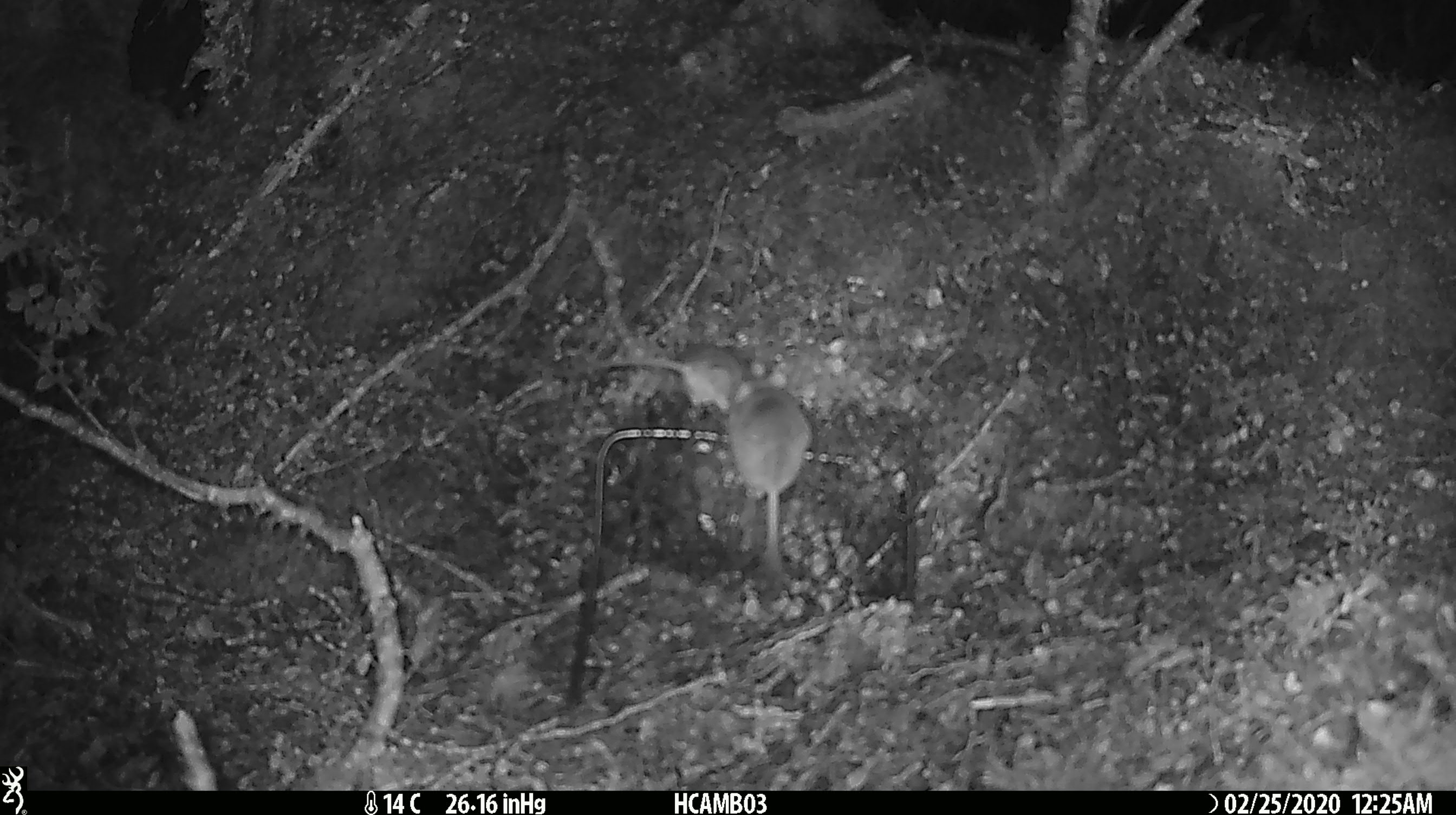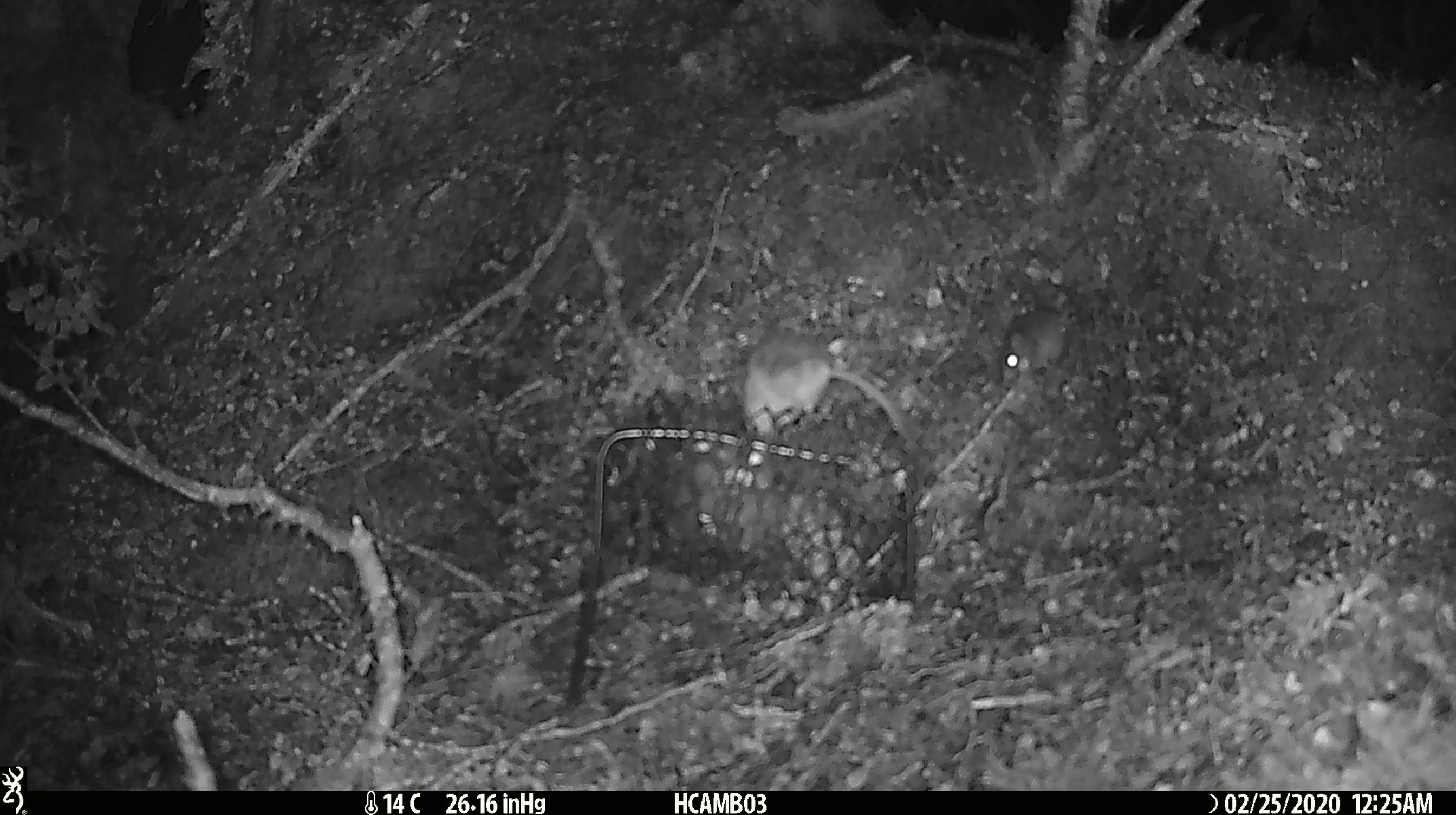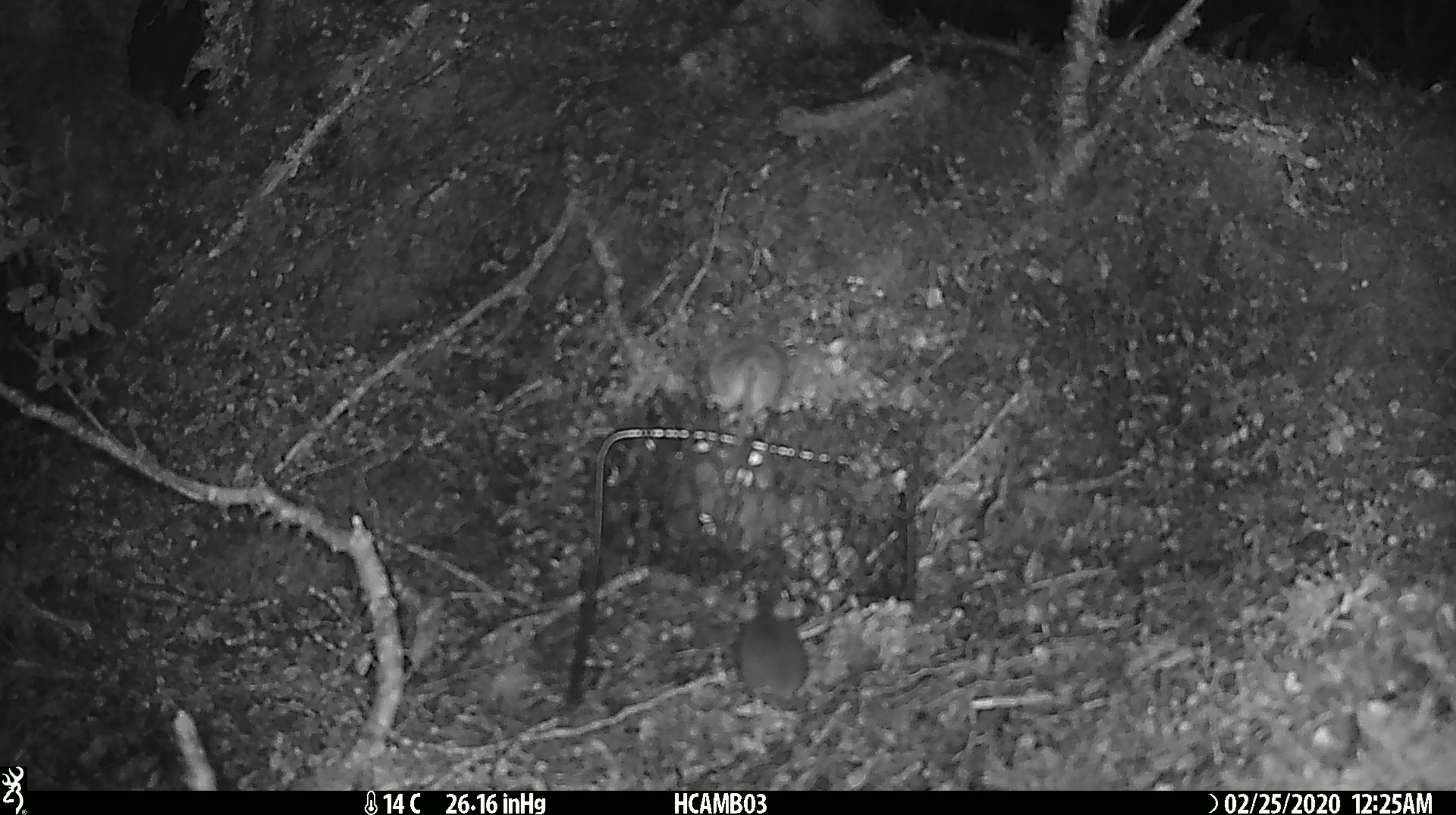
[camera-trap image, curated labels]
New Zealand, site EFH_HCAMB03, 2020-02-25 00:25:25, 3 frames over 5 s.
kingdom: Animalia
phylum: Chordata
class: Mammalia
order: Rodentia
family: Muridae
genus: Mus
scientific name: Mus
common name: mouse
Mouse (Mus).